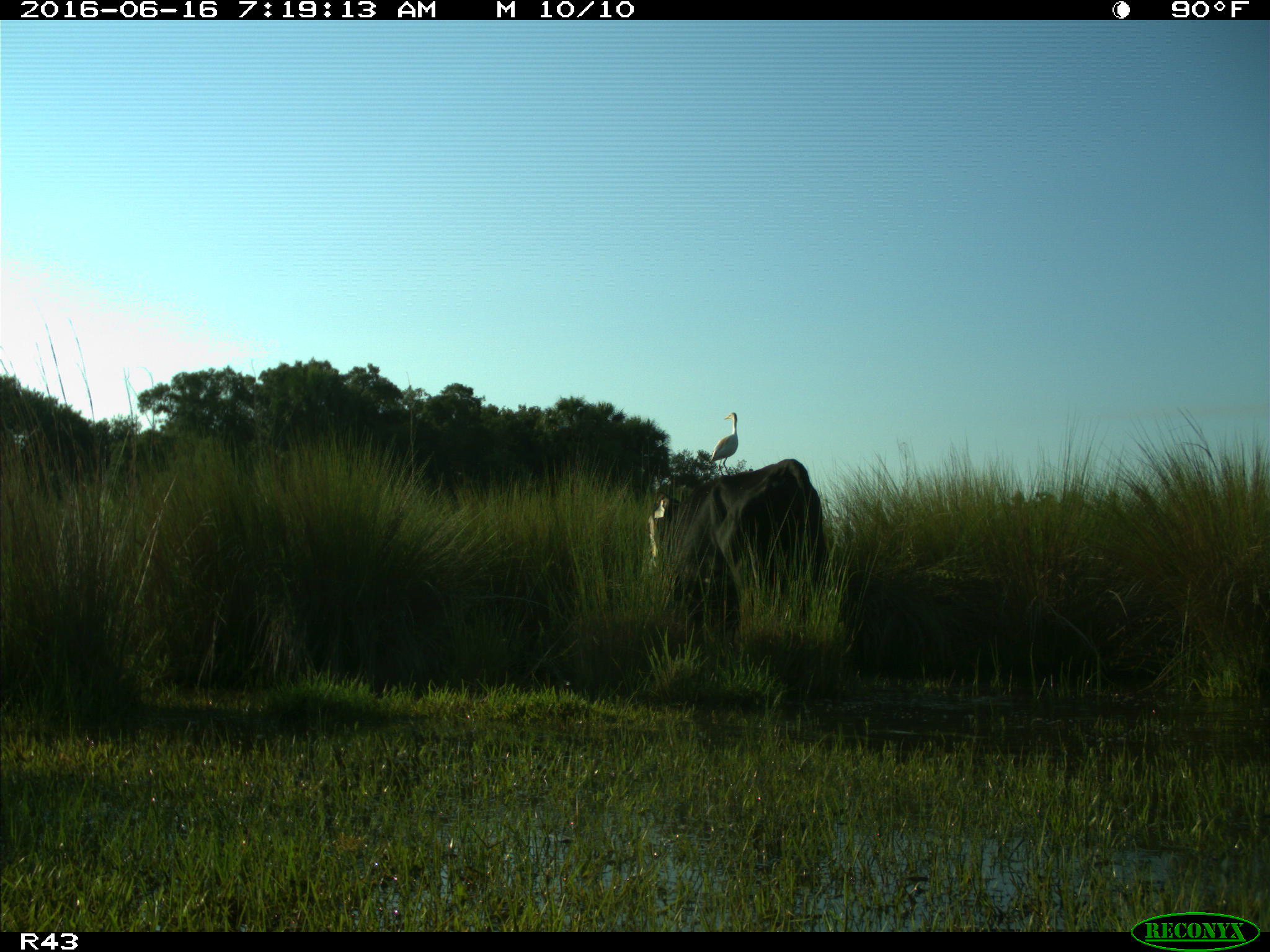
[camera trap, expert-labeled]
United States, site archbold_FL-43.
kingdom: Animalia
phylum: Chordata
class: Mammalia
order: Artiodactyla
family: Bovidae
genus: Bos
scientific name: Bos taurus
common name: domestic cow